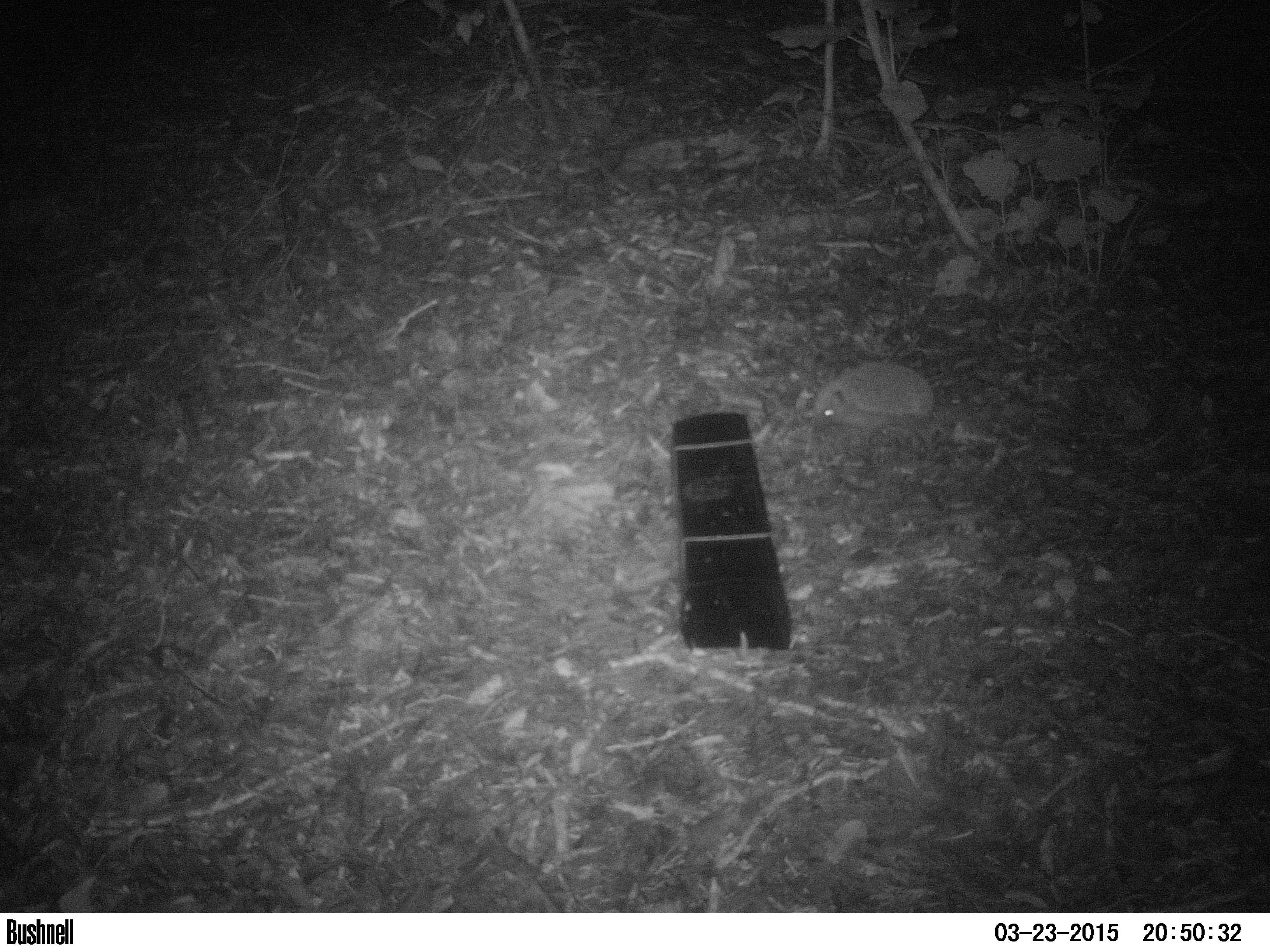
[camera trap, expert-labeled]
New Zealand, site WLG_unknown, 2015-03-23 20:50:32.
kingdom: Animalia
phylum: Chordata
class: Mammalia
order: Eulipotyphla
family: Erinaceidae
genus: Erinaceus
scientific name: Erinaceus europaeus europaeus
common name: european hedgehog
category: hedgehog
Hedgehog (european hedgehog) (Erinaceus europaeus europaeus).